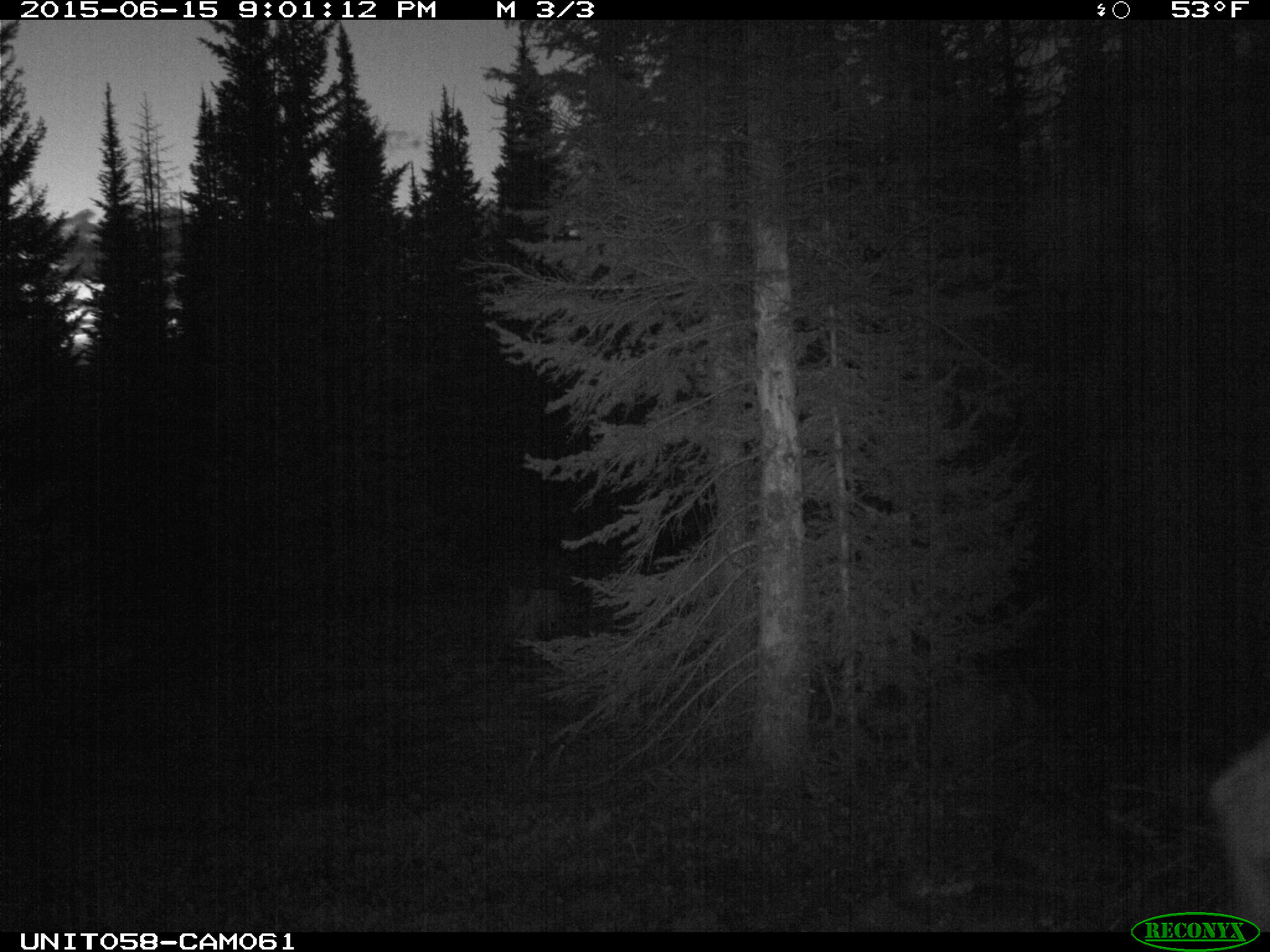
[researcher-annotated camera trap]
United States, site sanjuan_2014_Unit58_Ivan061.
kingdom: Animalia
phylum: Chordata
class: Mammalia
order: Artiodactyla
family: Cervidae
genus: Cervus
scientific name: Cervus elaphus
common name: red deer